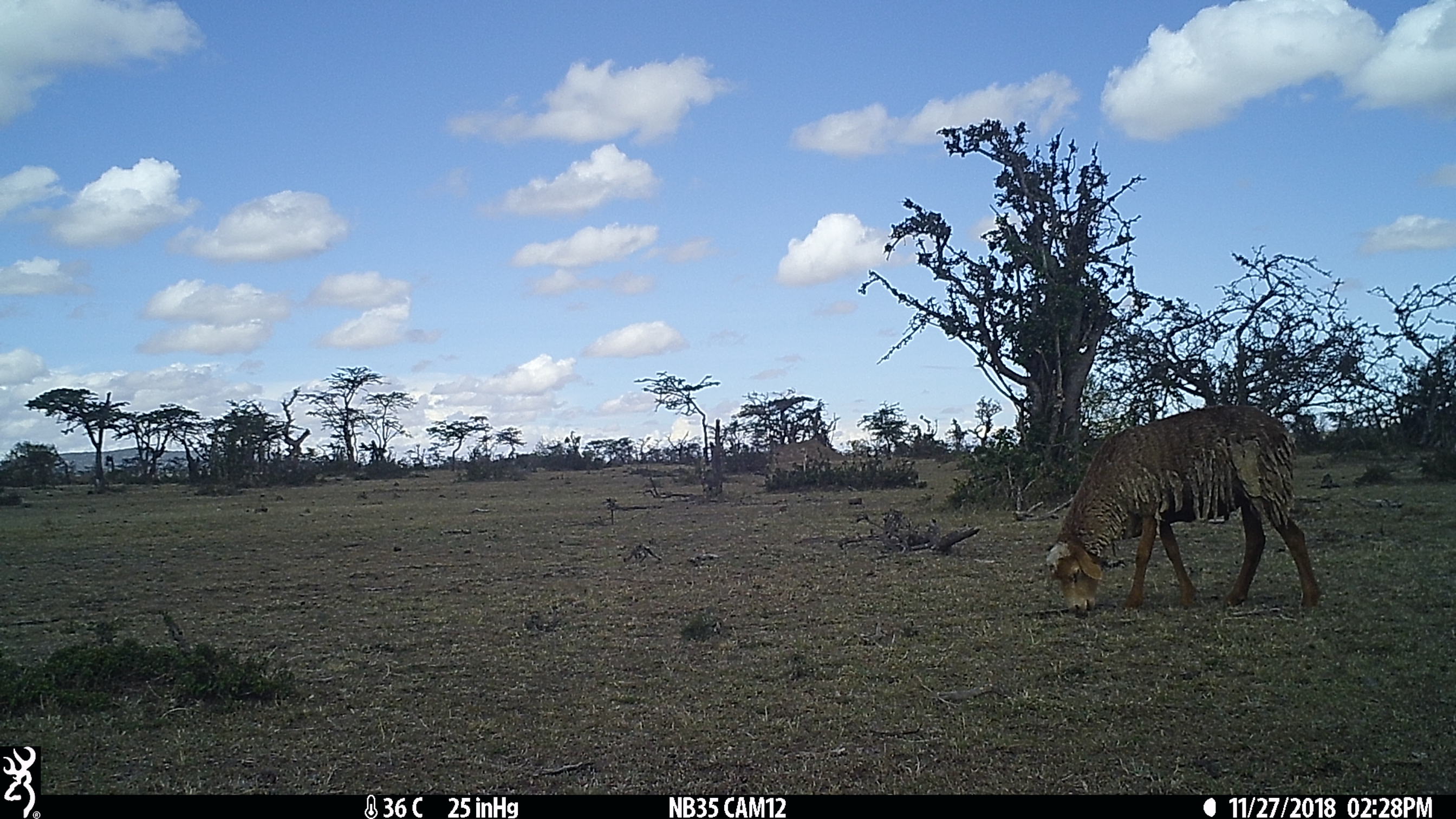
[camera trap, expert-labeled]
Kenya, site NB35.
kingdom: Animalia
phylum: Chordata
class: Mammalia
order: Artiodactyla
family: Bovidae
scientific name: Bovidae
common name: sheep or goat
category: shoat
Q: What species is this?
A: Shoat (sheep or goat) (Bovidae).